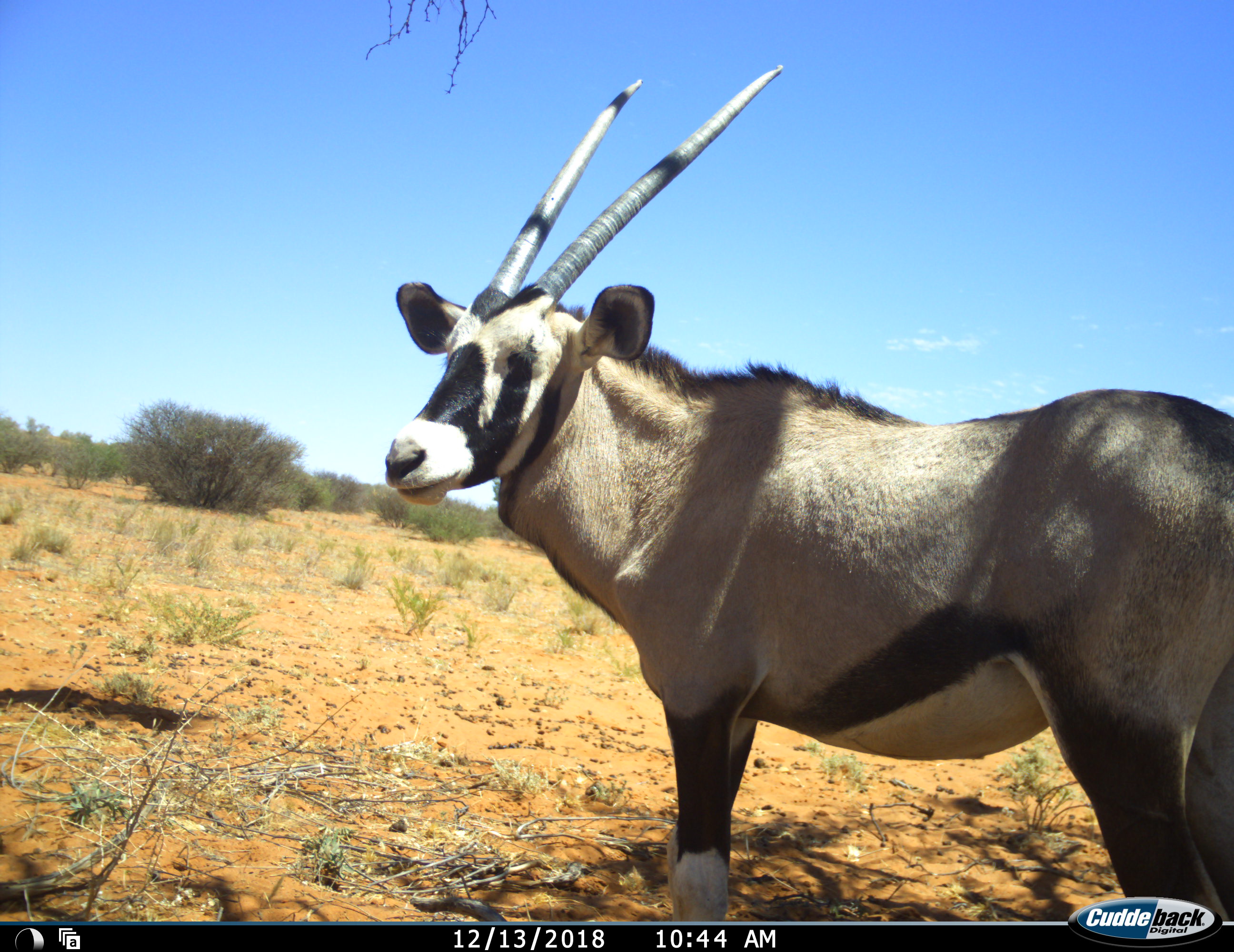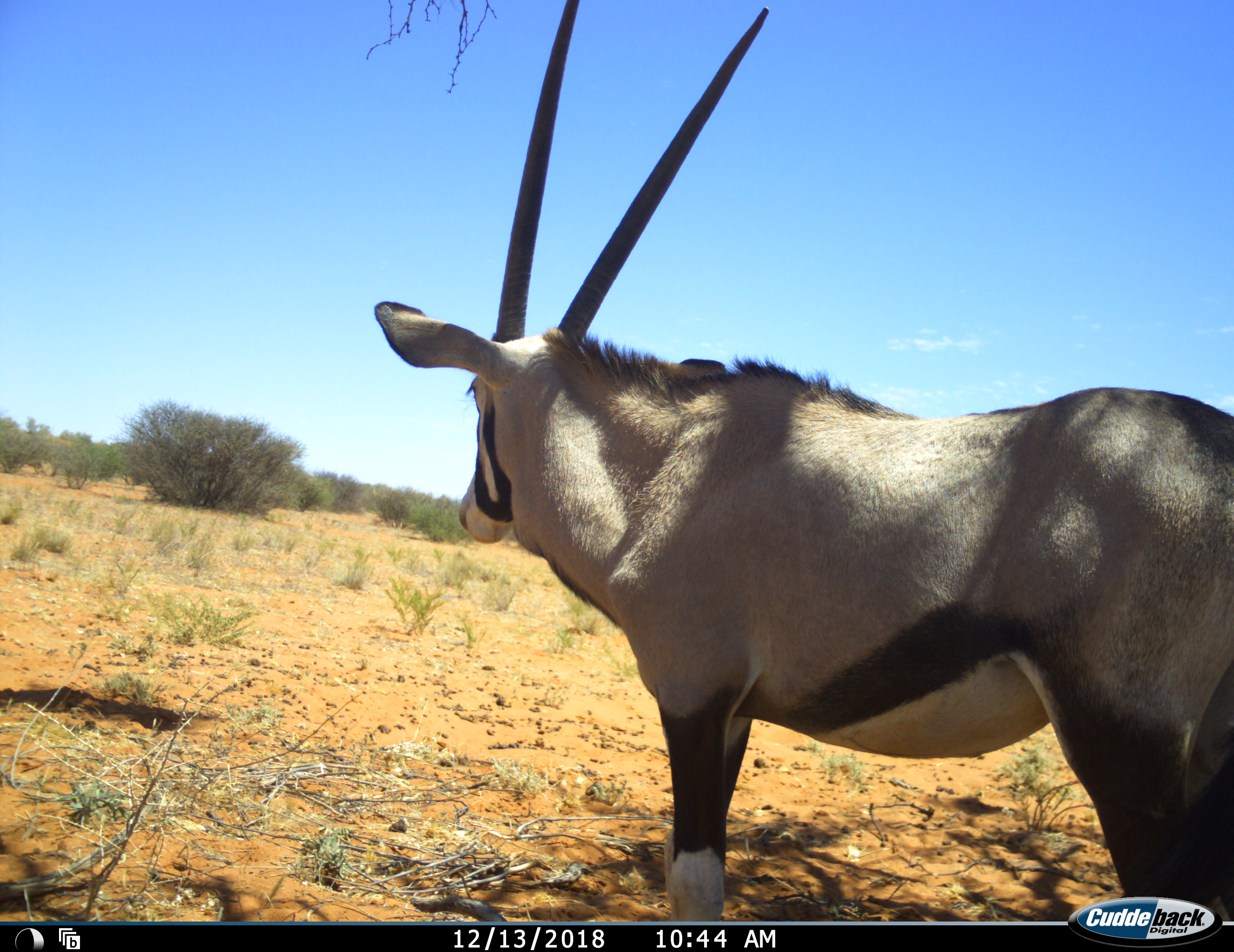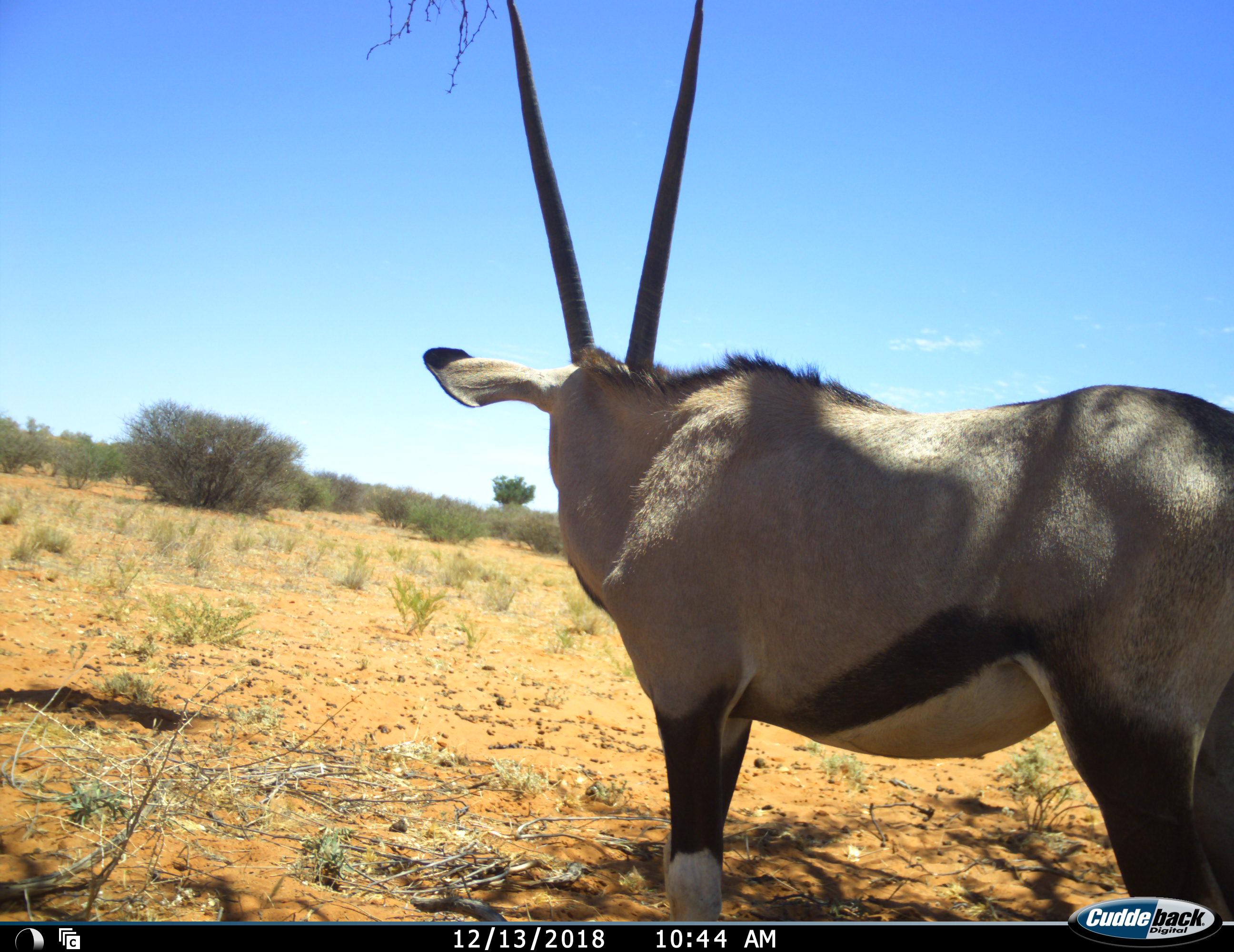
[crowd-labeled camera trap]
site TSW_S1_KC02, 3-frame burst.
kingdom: Animalia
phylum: Chordata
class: Mammalia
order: Artiodactyla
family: Bovidae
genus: Oryx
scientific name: Oryx gazella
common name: gemsbok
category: oryx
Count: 1.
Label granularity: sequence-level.